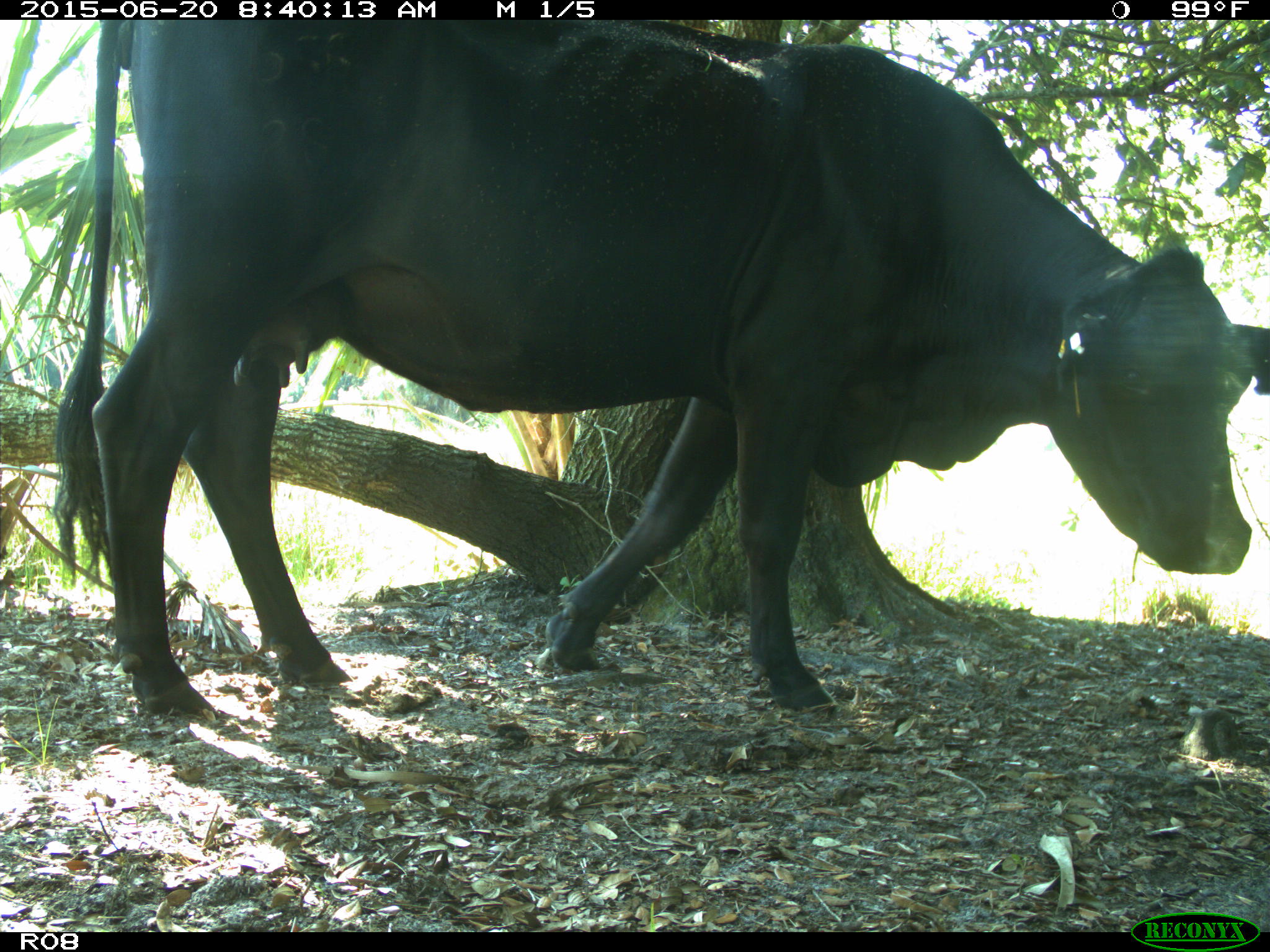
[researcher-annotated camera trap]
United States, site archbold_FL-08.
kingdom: Animalia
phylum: Chordata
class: Mammalia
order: Artiodactyla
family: Bovidae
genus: Bos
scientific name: Bos taurus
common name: domestic cow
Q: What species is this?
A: Bos taurus (domestic cow).